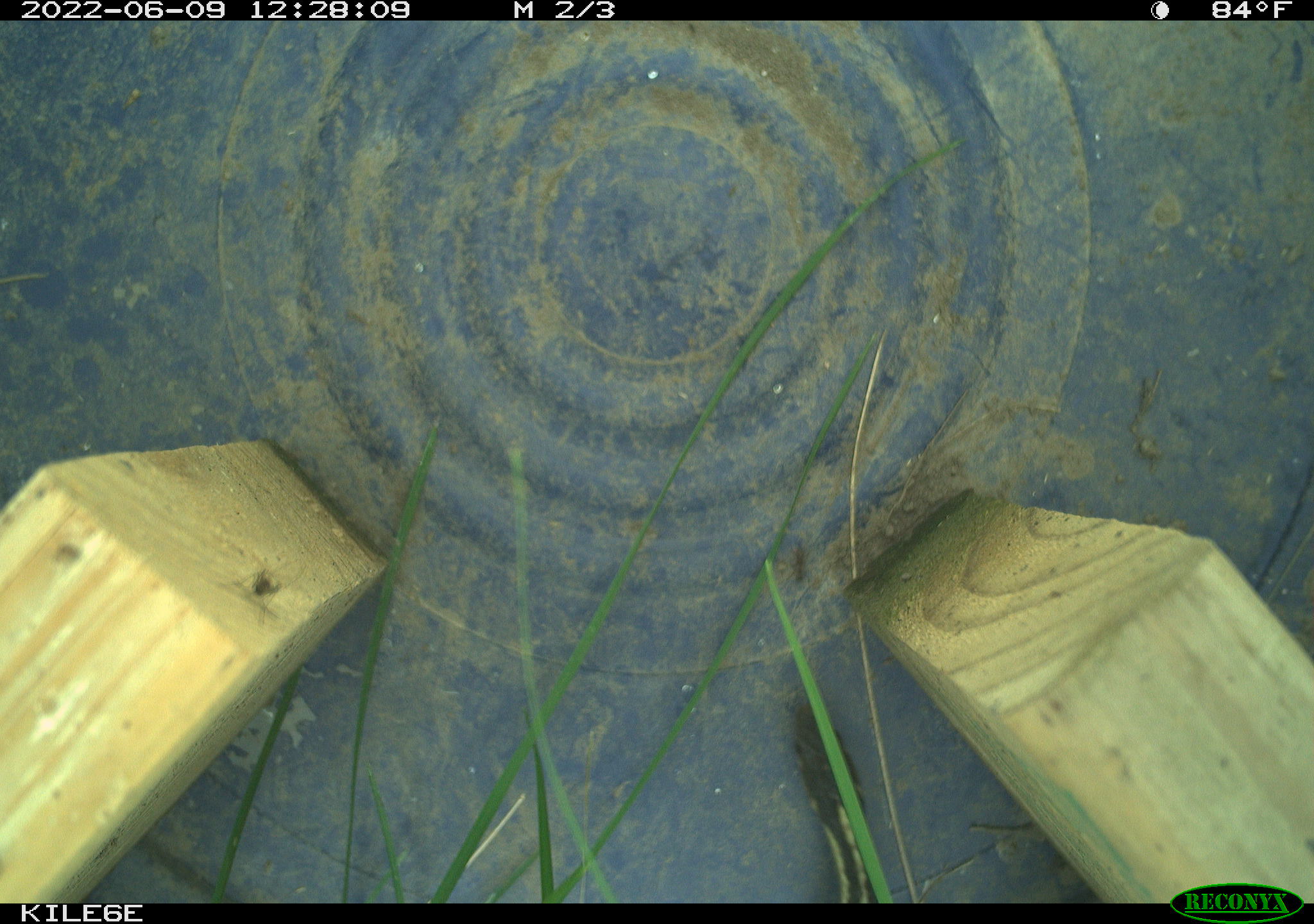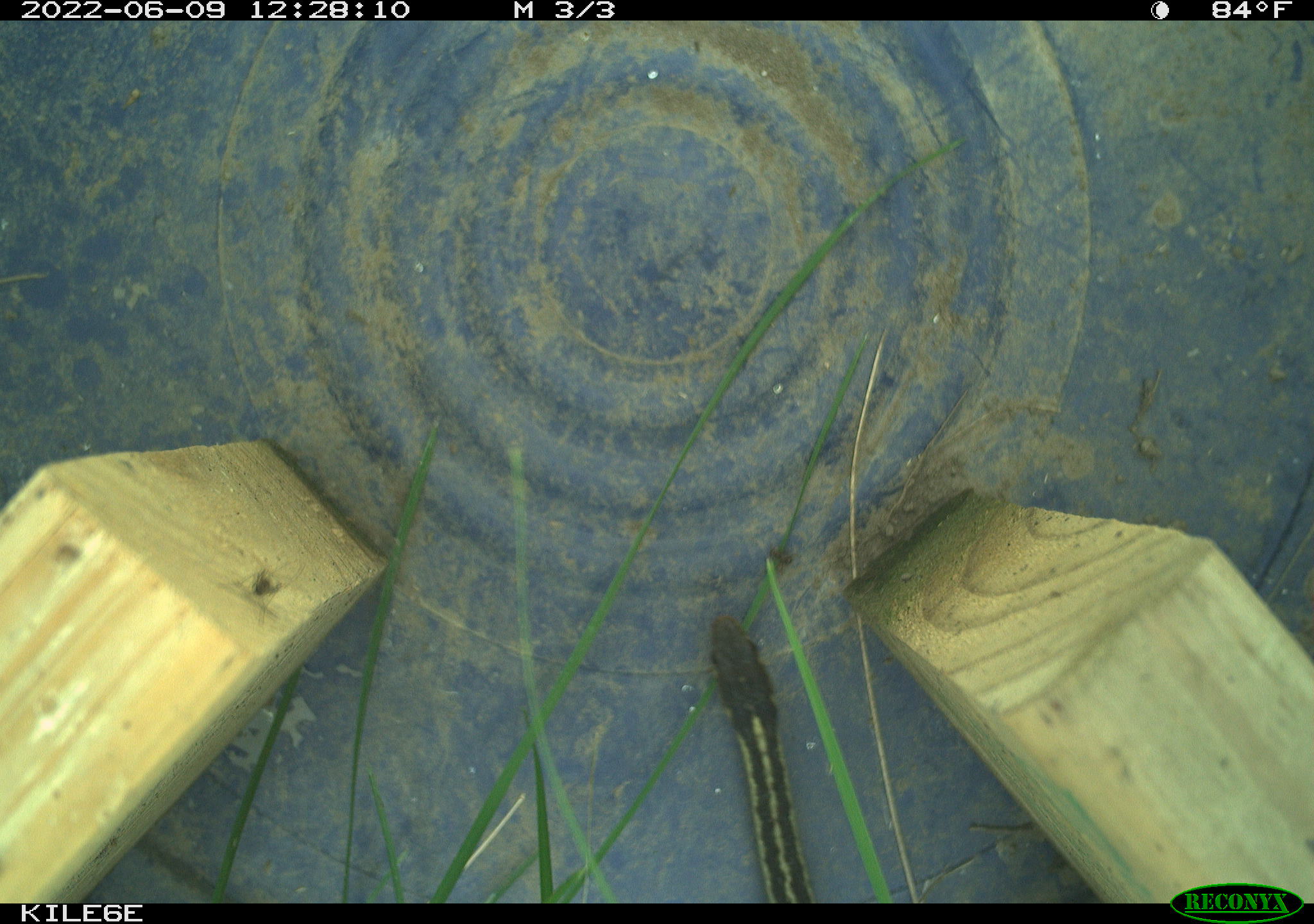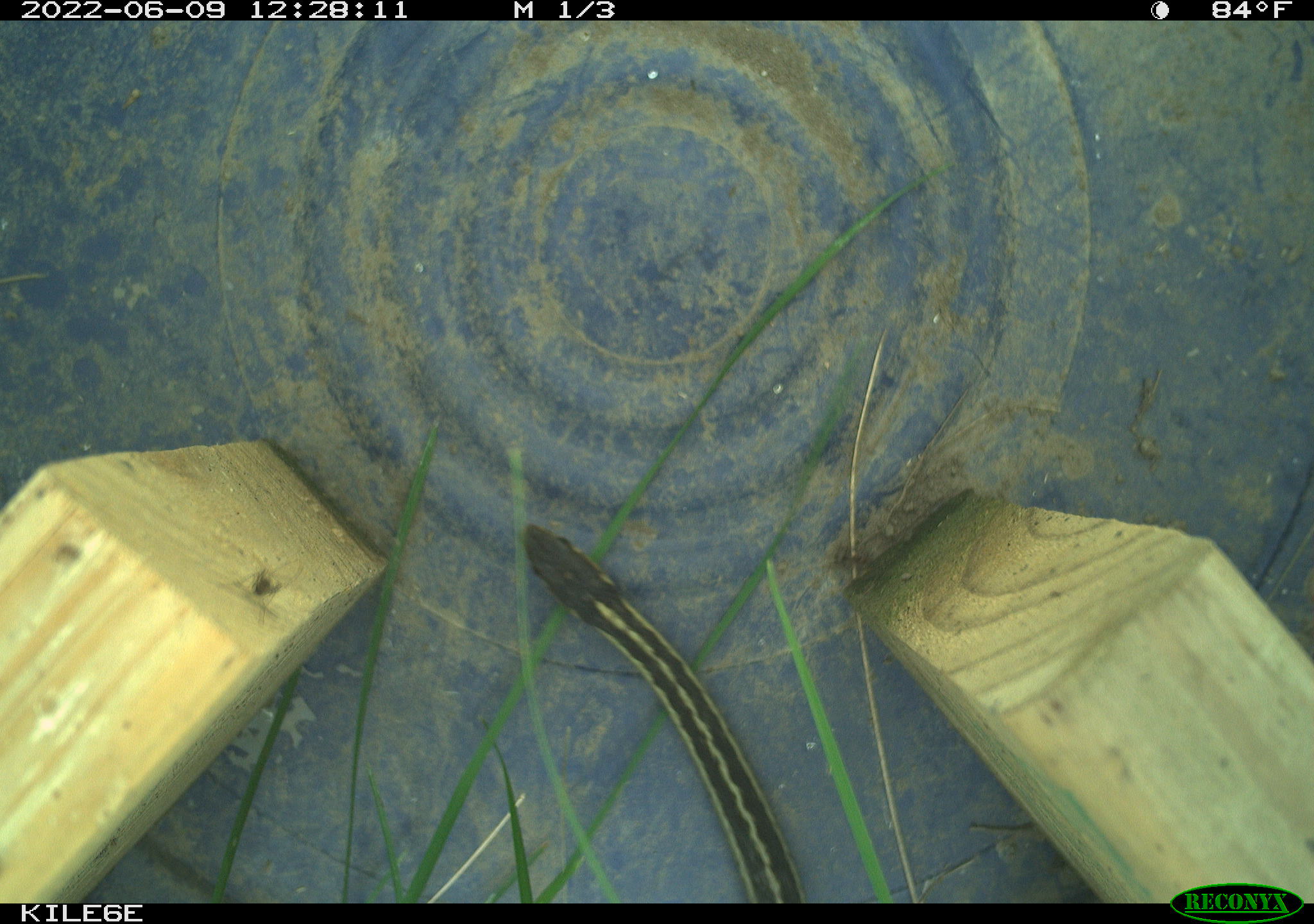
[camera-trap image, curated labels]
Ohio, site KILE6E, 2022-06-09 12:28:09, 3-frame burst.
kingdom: Animalia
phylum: Chordata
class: Reptilia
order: Squamata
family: Colubridae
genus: Thamnophis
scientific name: Thamnophis sirtalis sirtalis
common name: eastern gartersnake